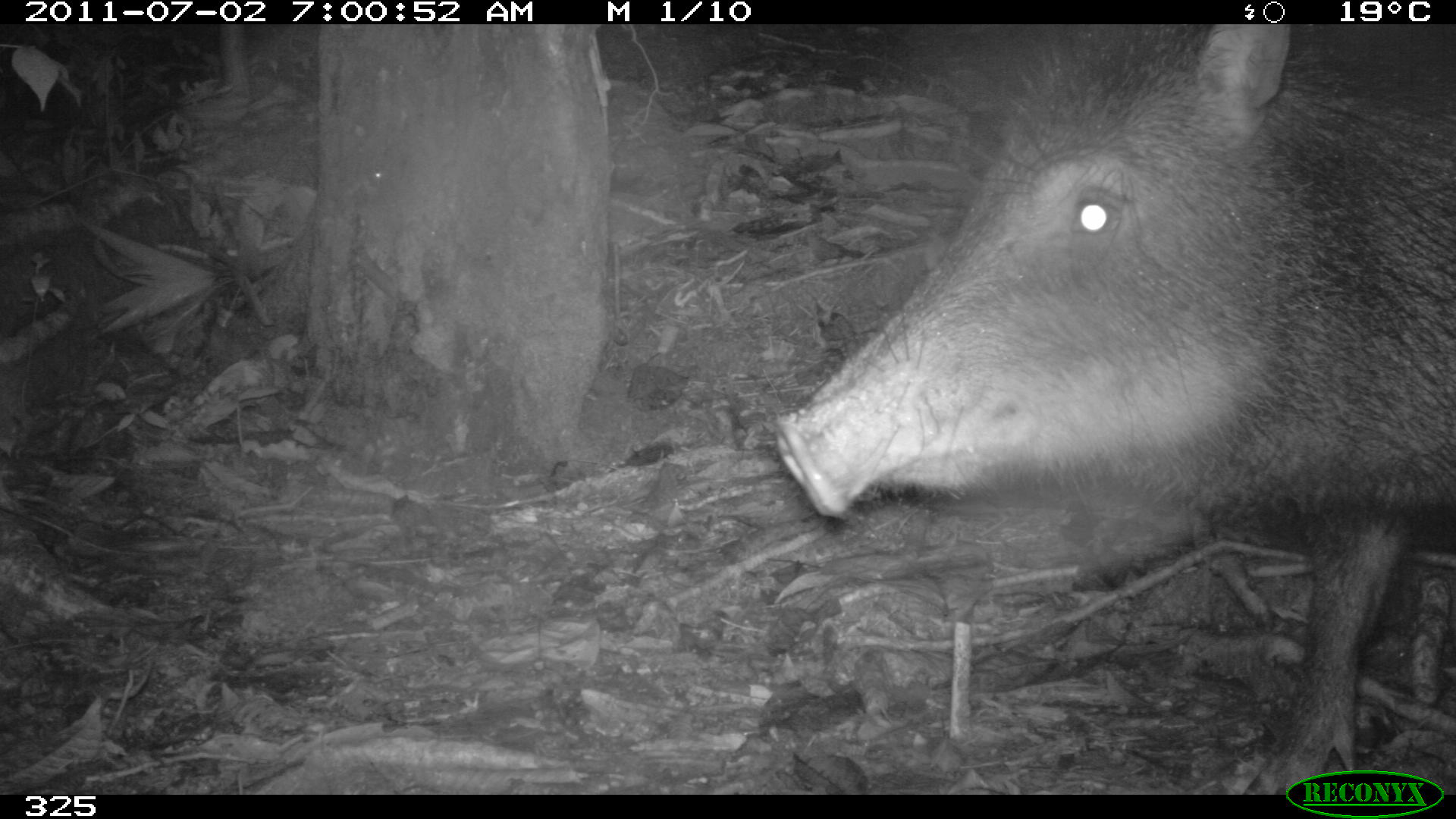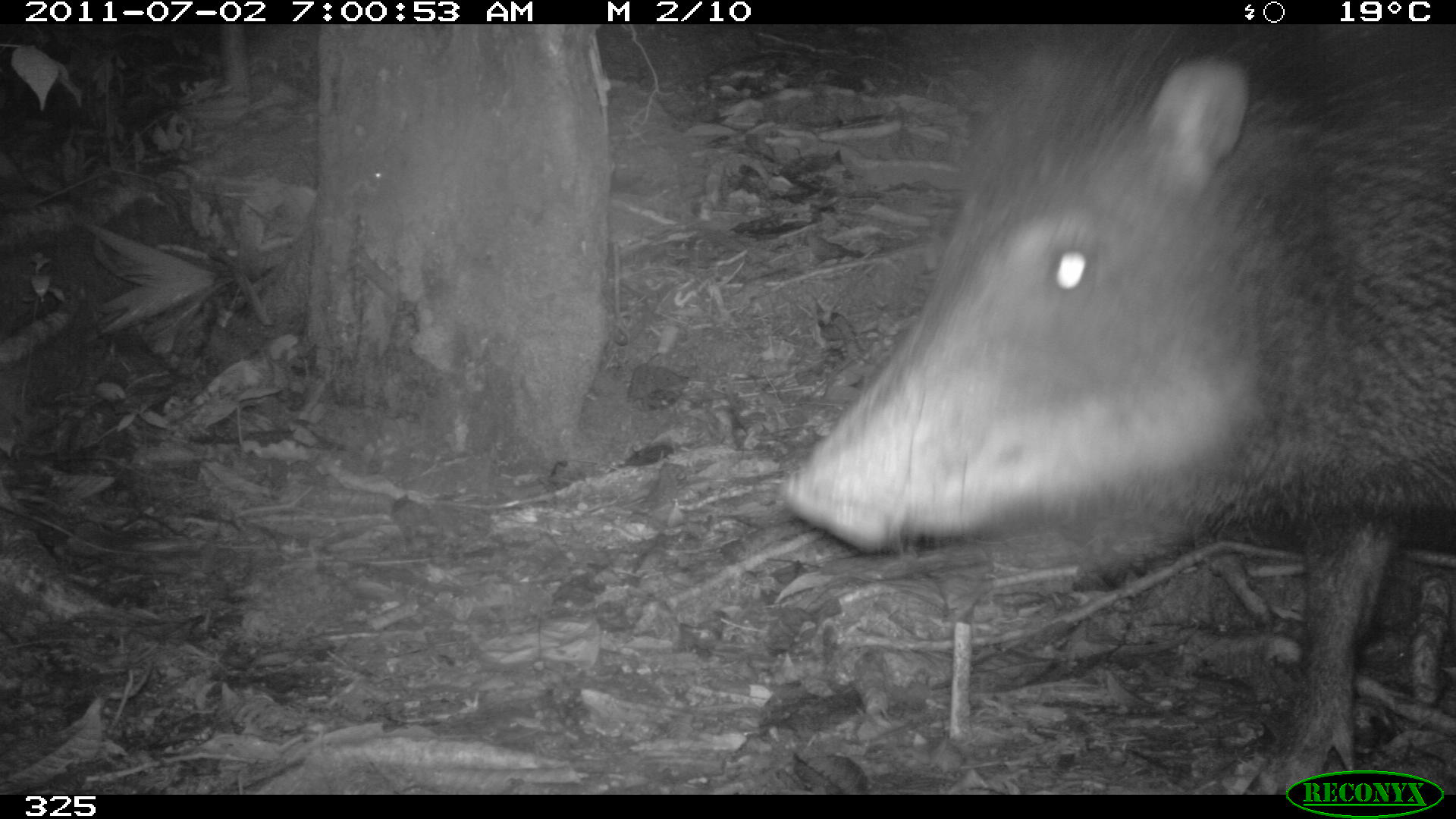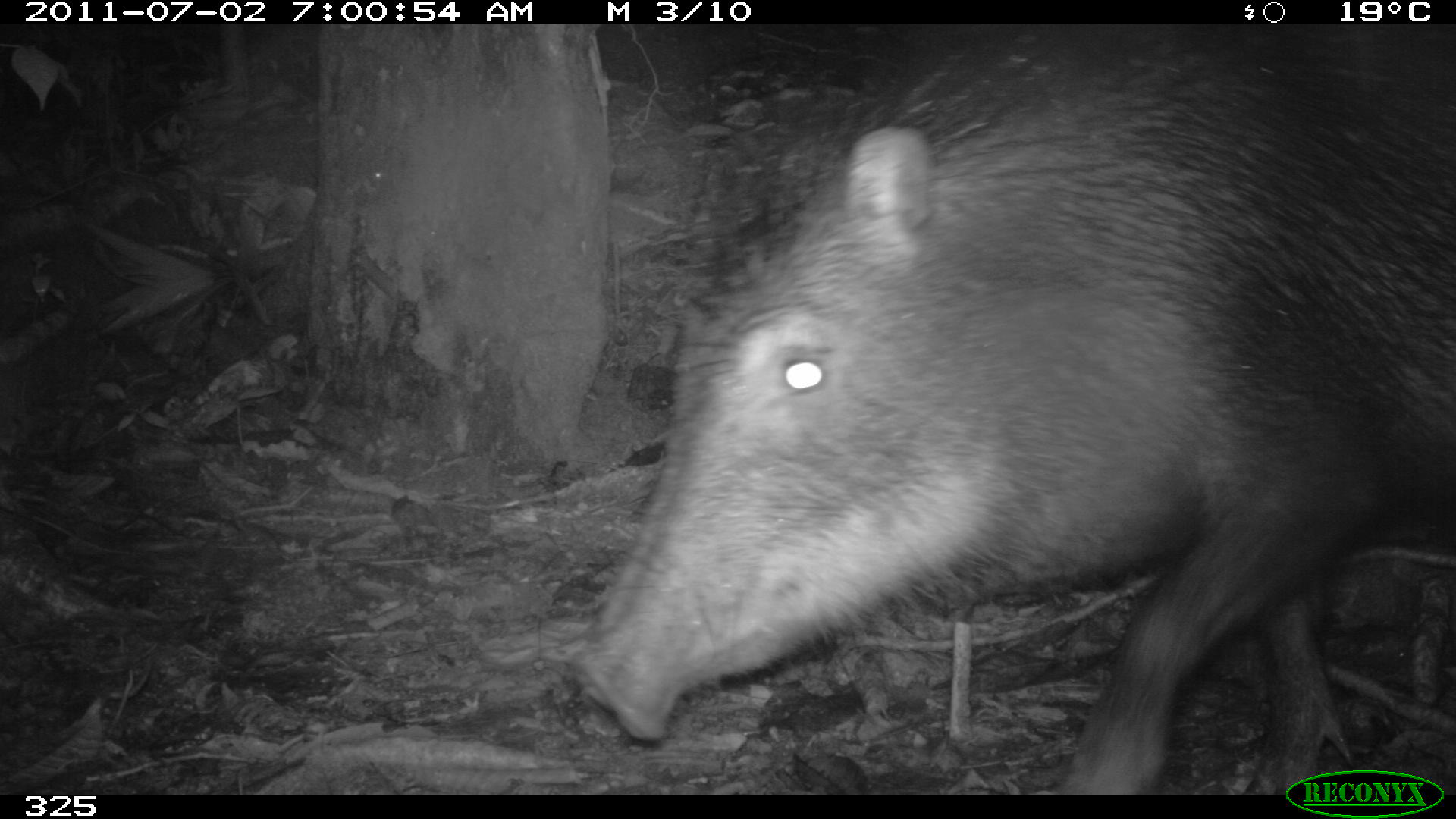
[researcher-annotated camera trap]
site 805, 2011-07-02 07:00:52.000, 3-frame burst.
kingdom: Animalia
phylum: Chordata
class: Mammalia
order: Artiodactyla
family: Tayassuidae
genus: Tayassu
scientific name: Tayassu pecari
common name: white-lipped peccary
Tayassu pecari (white-lipped peccary).